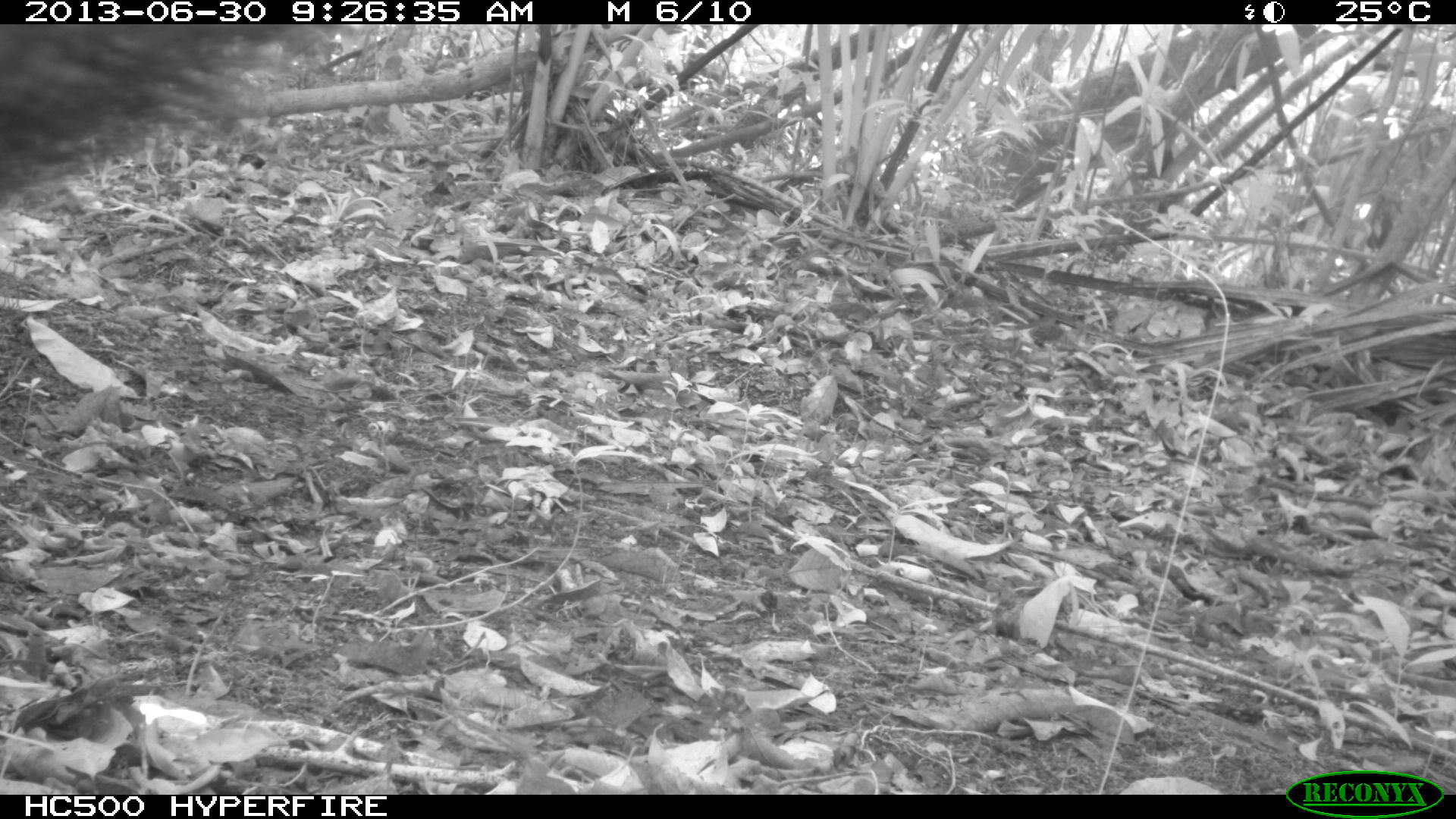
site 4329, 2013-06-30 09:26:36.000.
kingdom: Animalia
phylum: Chordata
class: Mammalia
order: Artiodactyla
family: Tayassuidae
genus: Tayassu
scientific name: Tayassu pecari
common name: white-lipped peccary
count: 1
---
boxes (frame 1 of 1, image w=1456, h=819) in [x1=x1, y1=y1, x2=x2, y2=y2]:
tayassu pecari: [x1=0, y1=23, x2=341, y2=207]